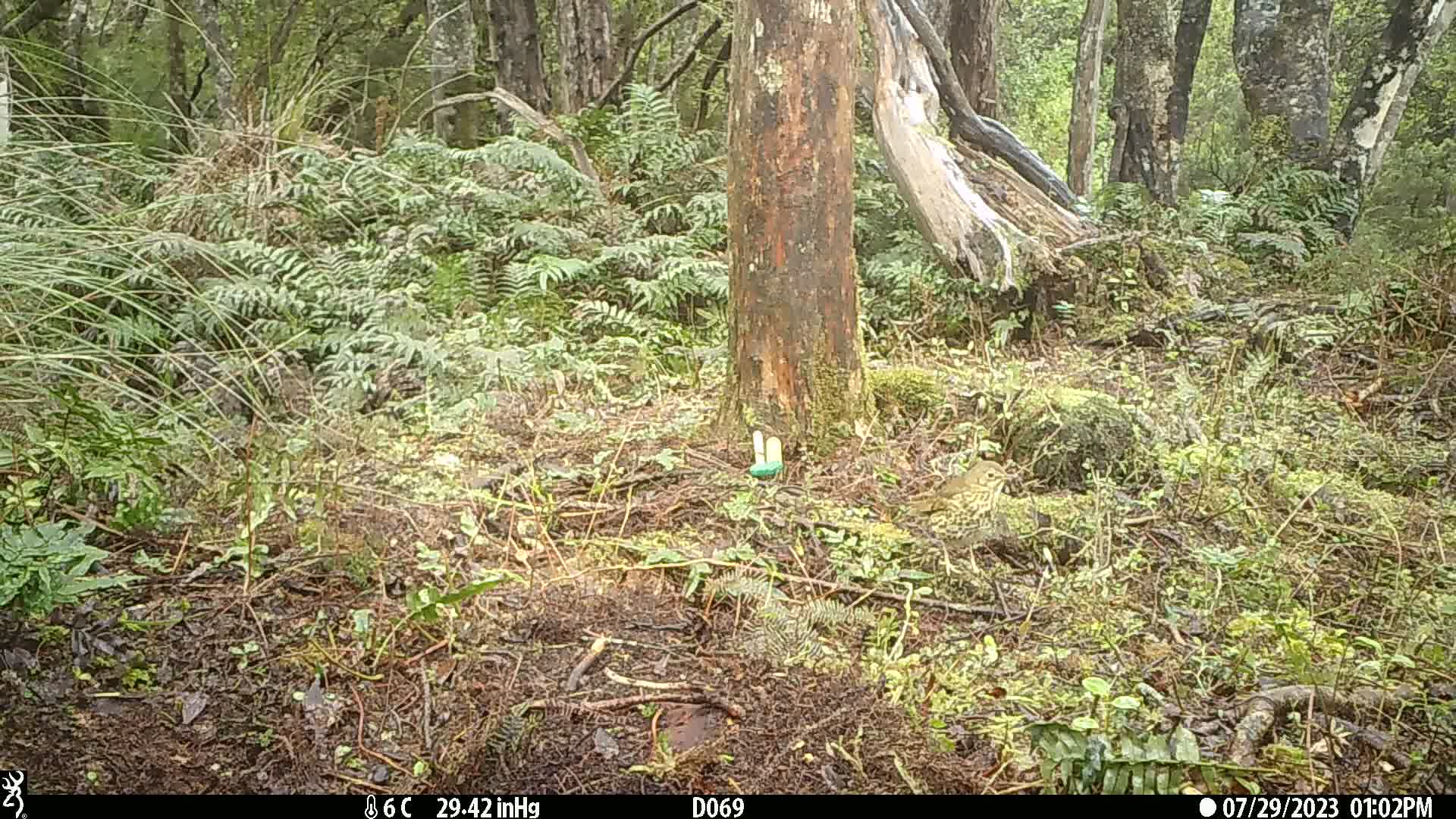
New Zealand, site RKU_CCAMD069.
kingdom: Animalia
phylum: Chordata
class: Aves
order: Passeriformes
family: Turdidae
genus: Turdus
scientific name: Turdus philomelos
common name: song thrush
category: thrush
Thrush (song thrush) (Turdus philomelos).